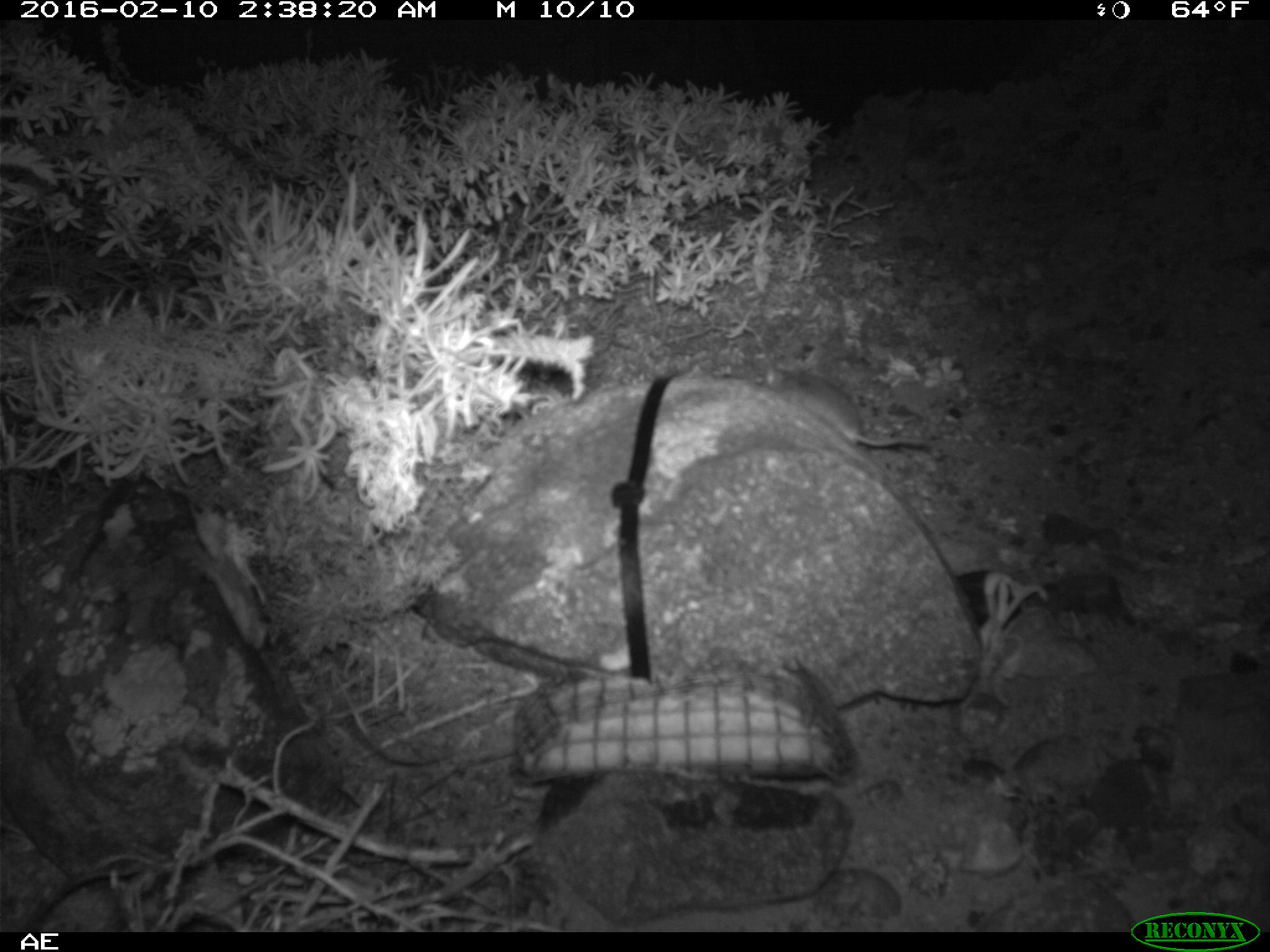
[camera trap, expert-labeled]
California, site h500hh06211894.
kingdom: Animalia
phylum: Chordata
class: Mammalia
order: Rodentia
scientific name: Rodentia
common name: rodent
Rodent (Rodentia).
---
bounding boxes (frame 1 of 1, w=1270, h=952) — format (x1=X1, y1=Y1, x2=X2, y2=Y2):
rodent: (x1=761, y1=365, x2=932, y2=446)